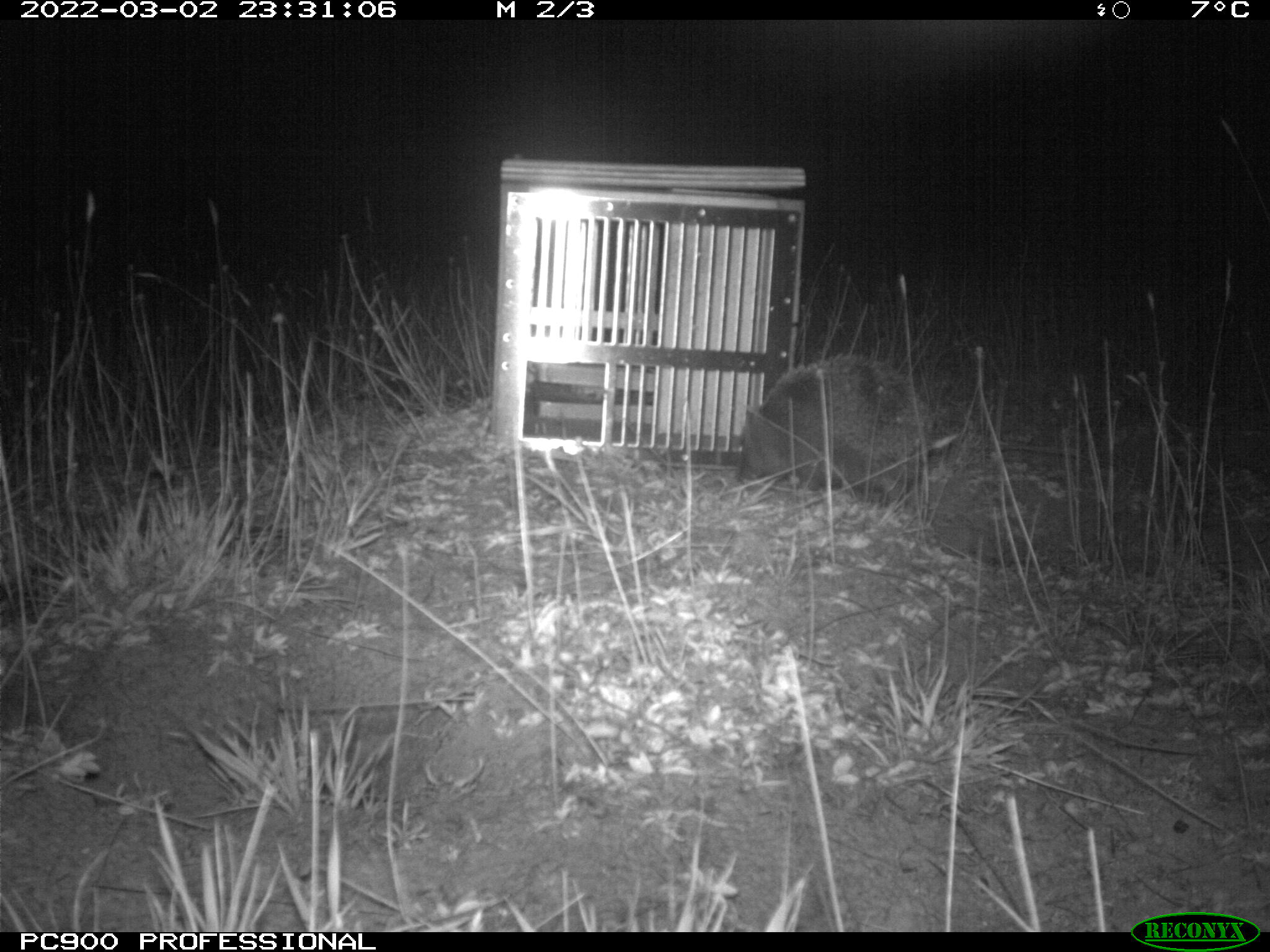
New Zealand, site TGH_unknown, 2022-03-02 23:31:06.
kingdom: Animalia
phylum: Chordata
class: Mammalia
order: Eulipotyphla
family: Erinaceidae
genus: Erinaceus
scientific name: Erinaceus europaeus europaeus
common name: european hedgehog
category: hedgehog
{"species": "hedgehog (european hedgehog) (Erinaceus europaeus europaeus)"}